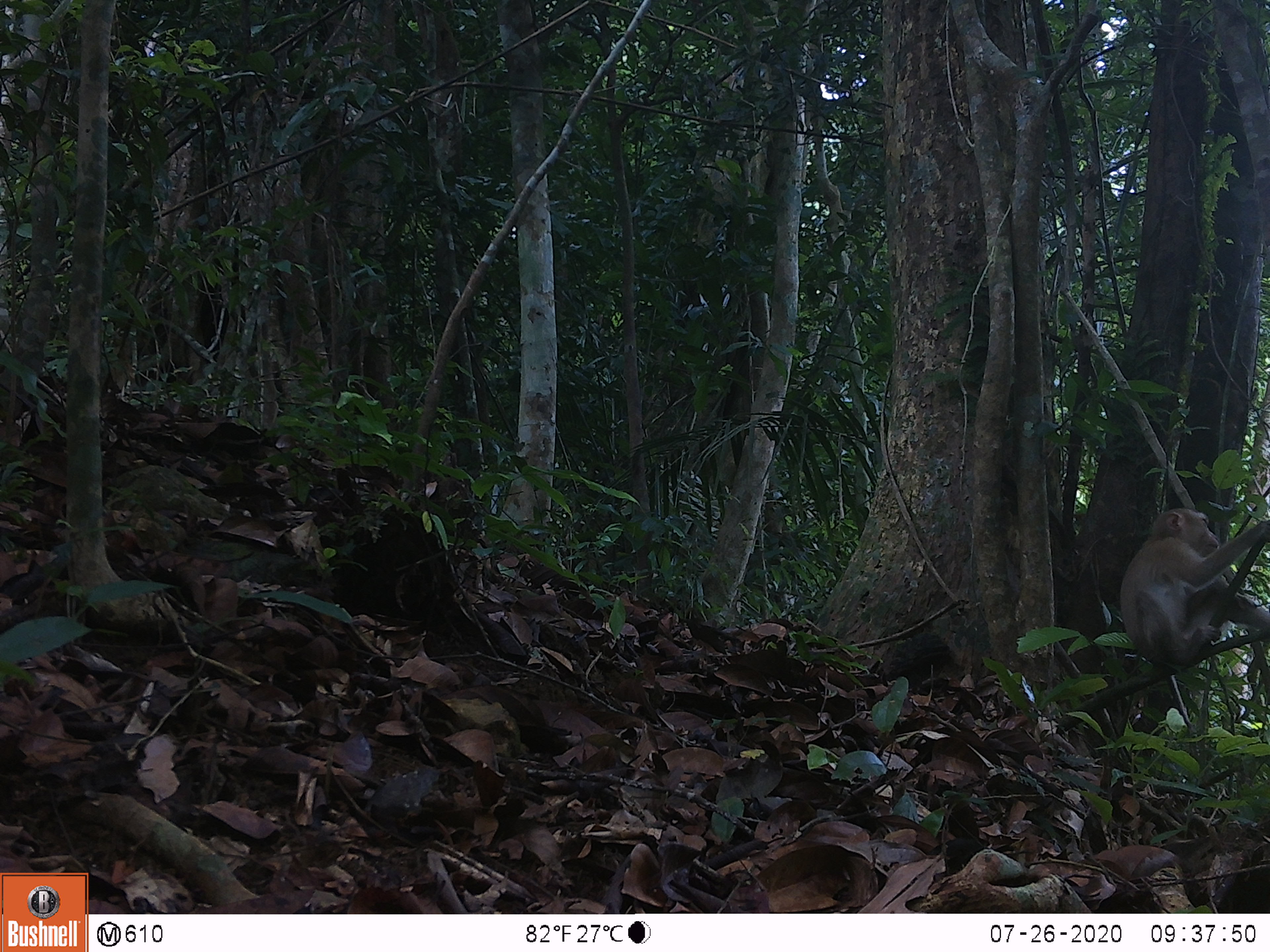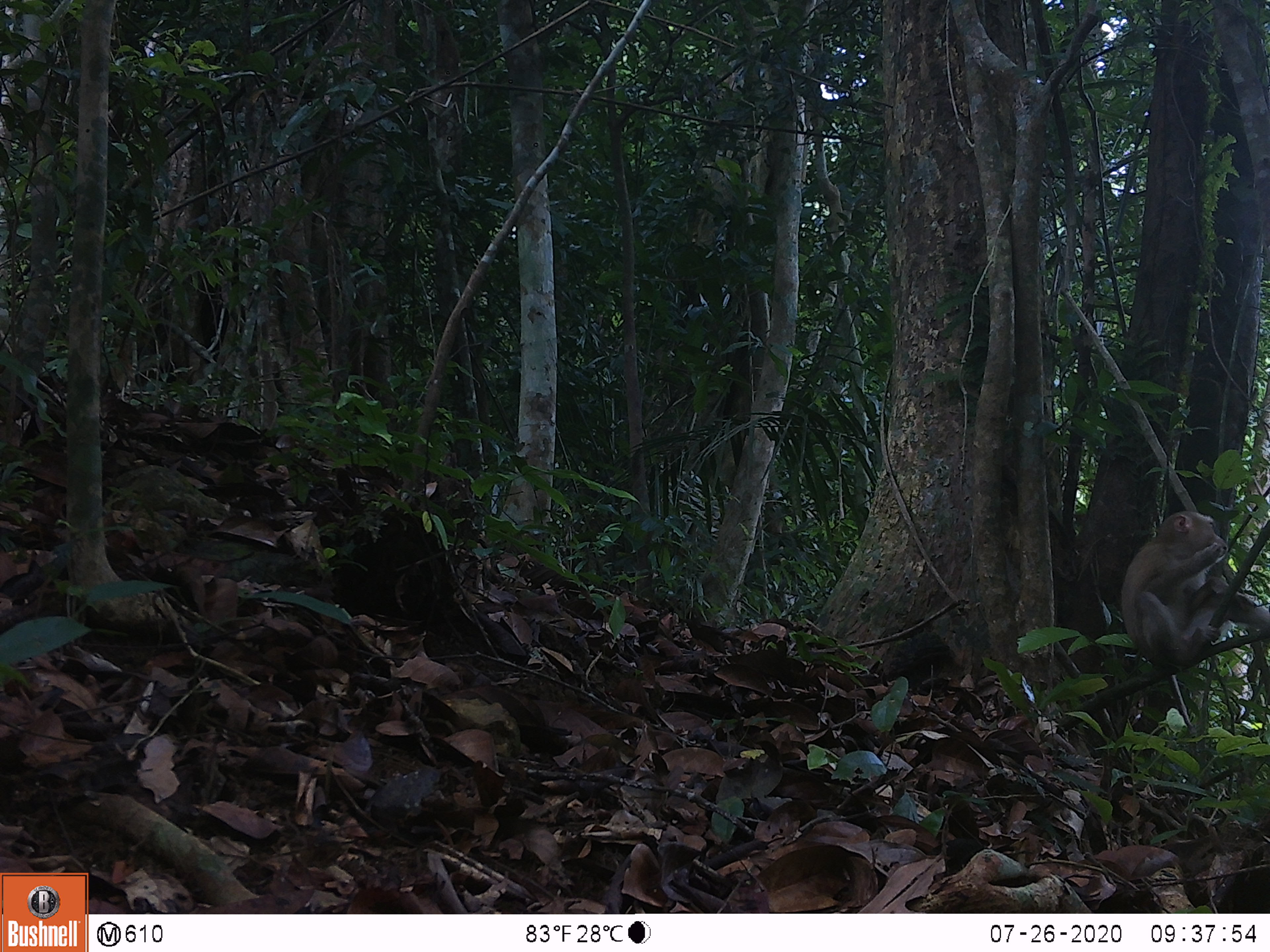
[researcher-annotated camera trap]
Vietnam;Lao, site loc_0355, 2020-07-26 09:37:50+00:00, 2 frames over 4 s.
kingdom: Animalia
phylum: Chordata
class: Mammalia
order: Primates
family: Cercopithecidae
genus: Macaca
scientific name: Macaca nemestrina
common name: pig-tailed macaque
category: pig tailed macaque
Pig tailed macaque (pig-tailed macaque) (Macaca nemestrina). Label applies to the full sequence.